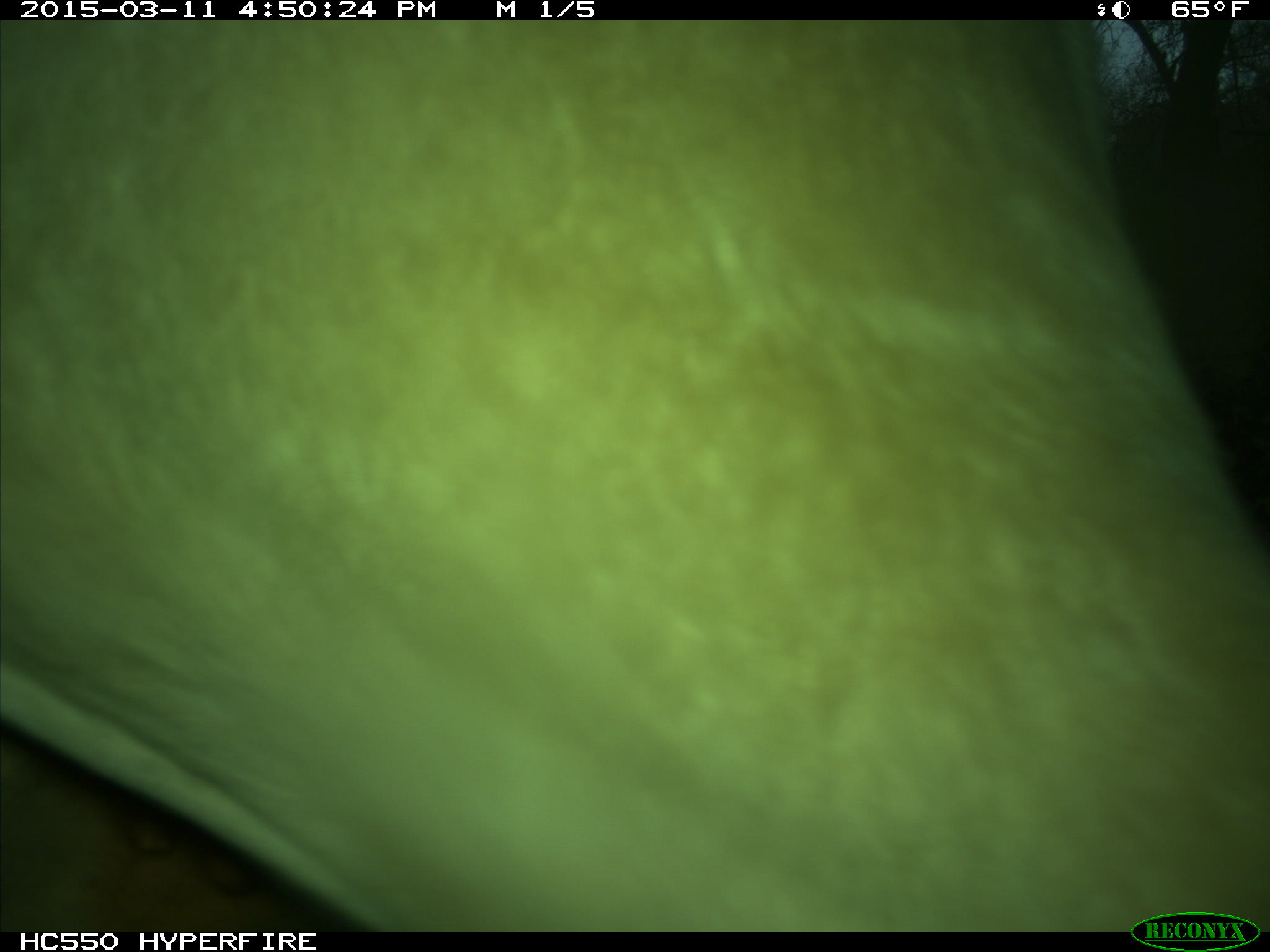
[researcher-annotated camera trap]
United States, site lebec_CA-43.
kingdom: Animalia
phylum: Chordata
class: Mammalia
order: Artiodactyla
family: Bovidae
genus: Bos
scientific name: Bos taurus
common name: domestic cow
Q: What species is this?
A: Bos taurus (domestic cow).